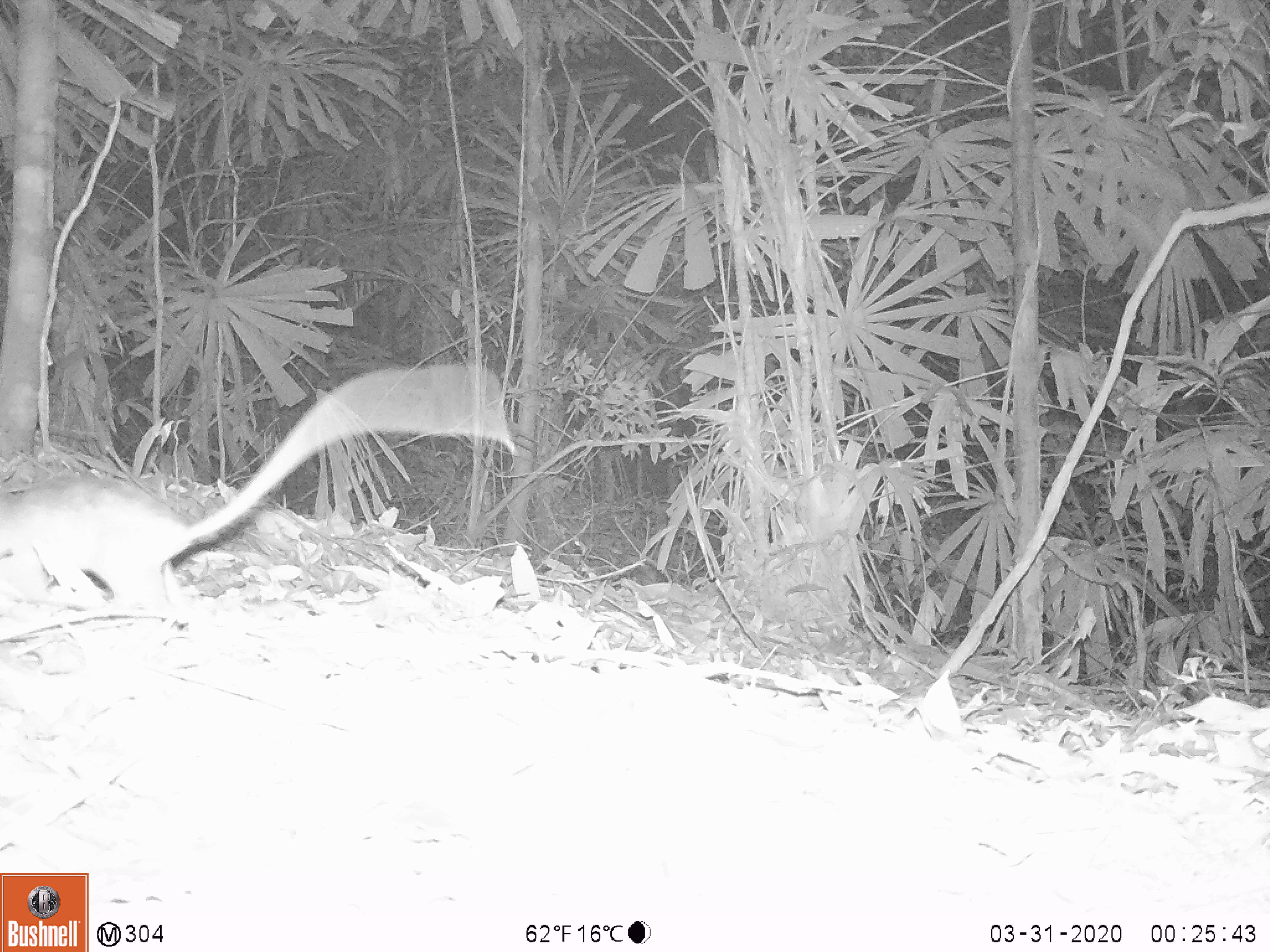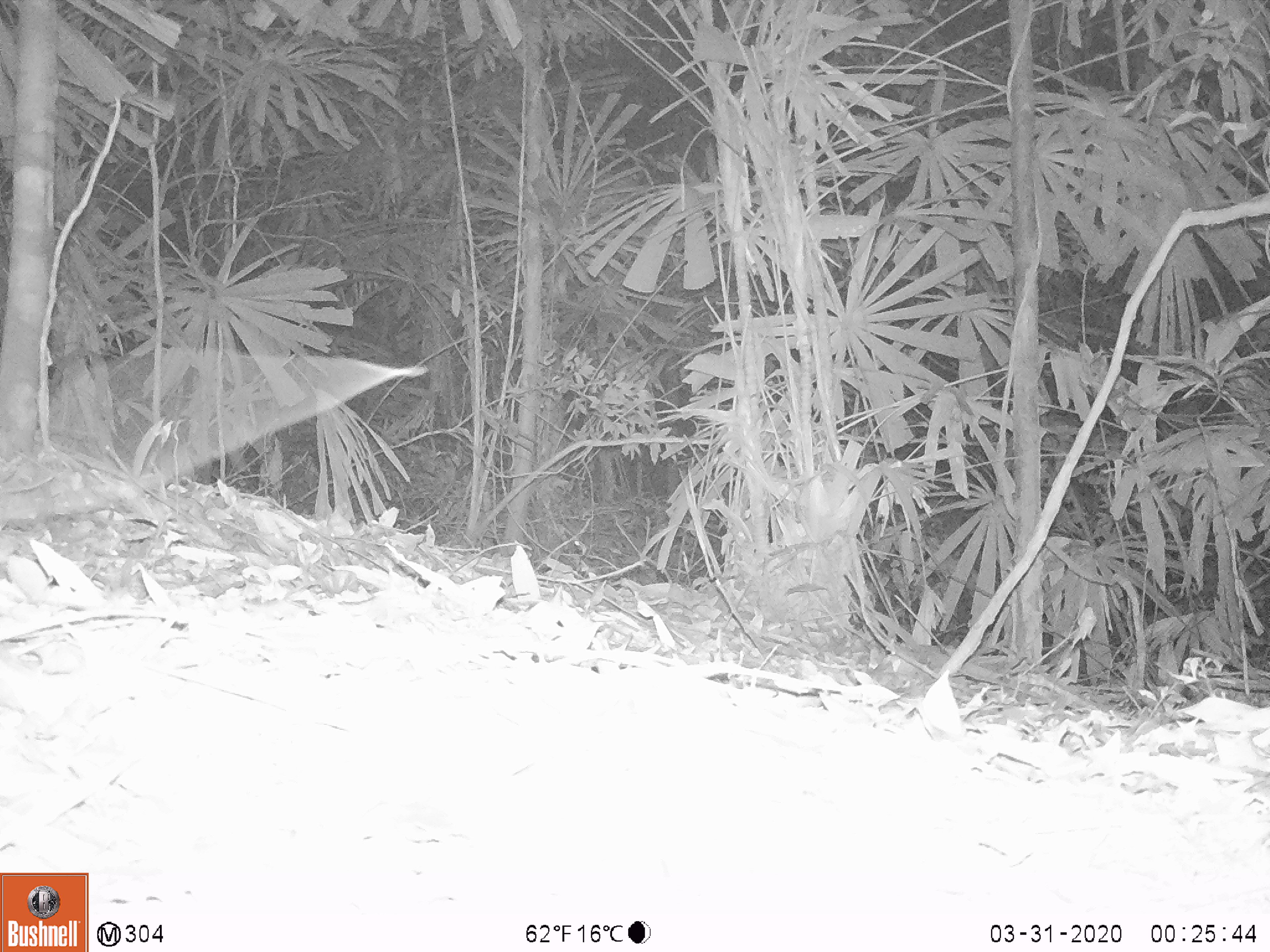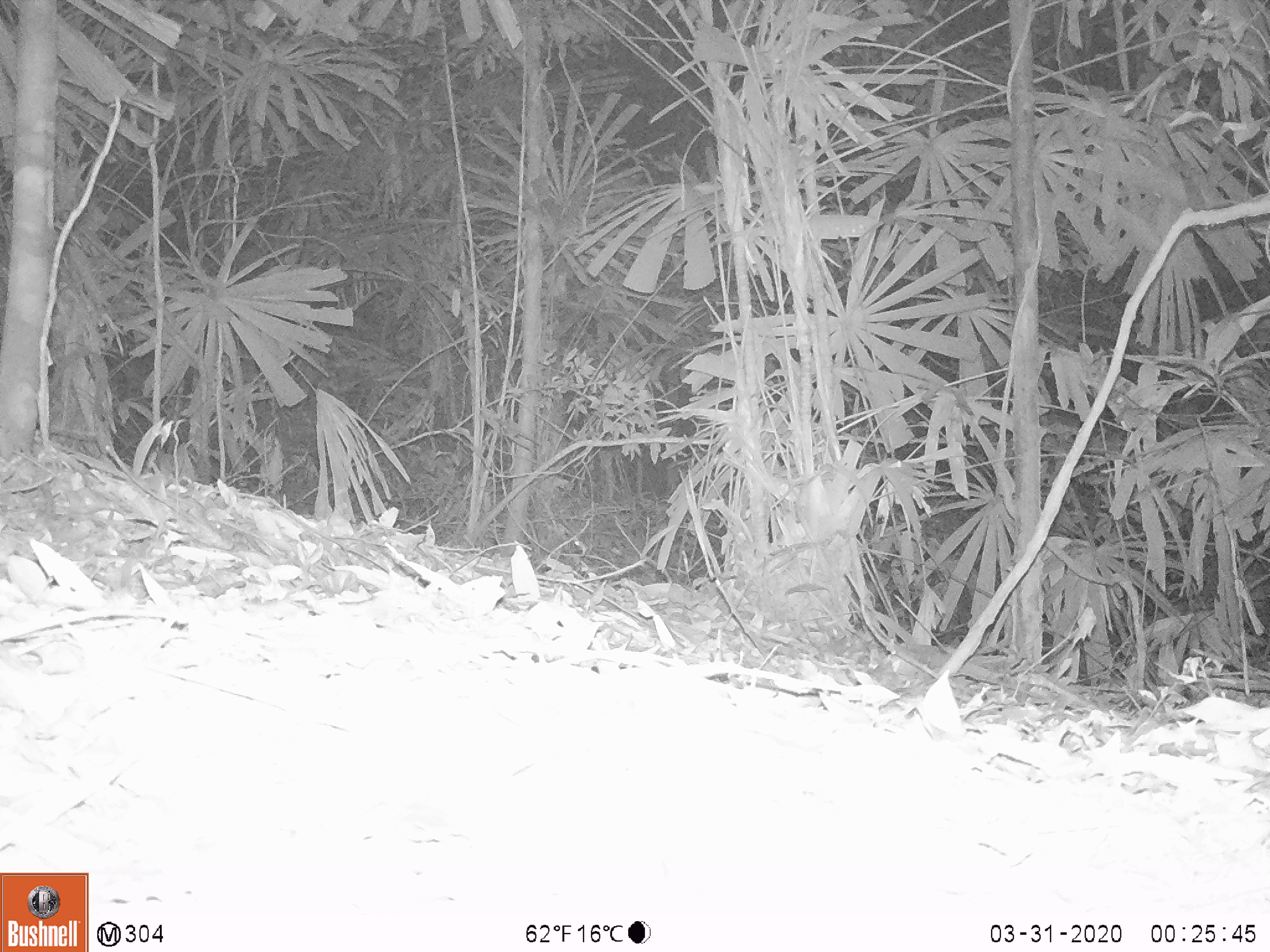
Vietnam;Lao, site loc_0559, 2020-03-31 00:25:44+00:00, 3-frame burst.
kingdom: Animalia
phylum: Chordata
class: Mammalia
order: Rodentia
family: Muridae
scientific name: Muridae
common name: old-world mice and rats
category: unidentified murid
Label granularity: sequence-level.